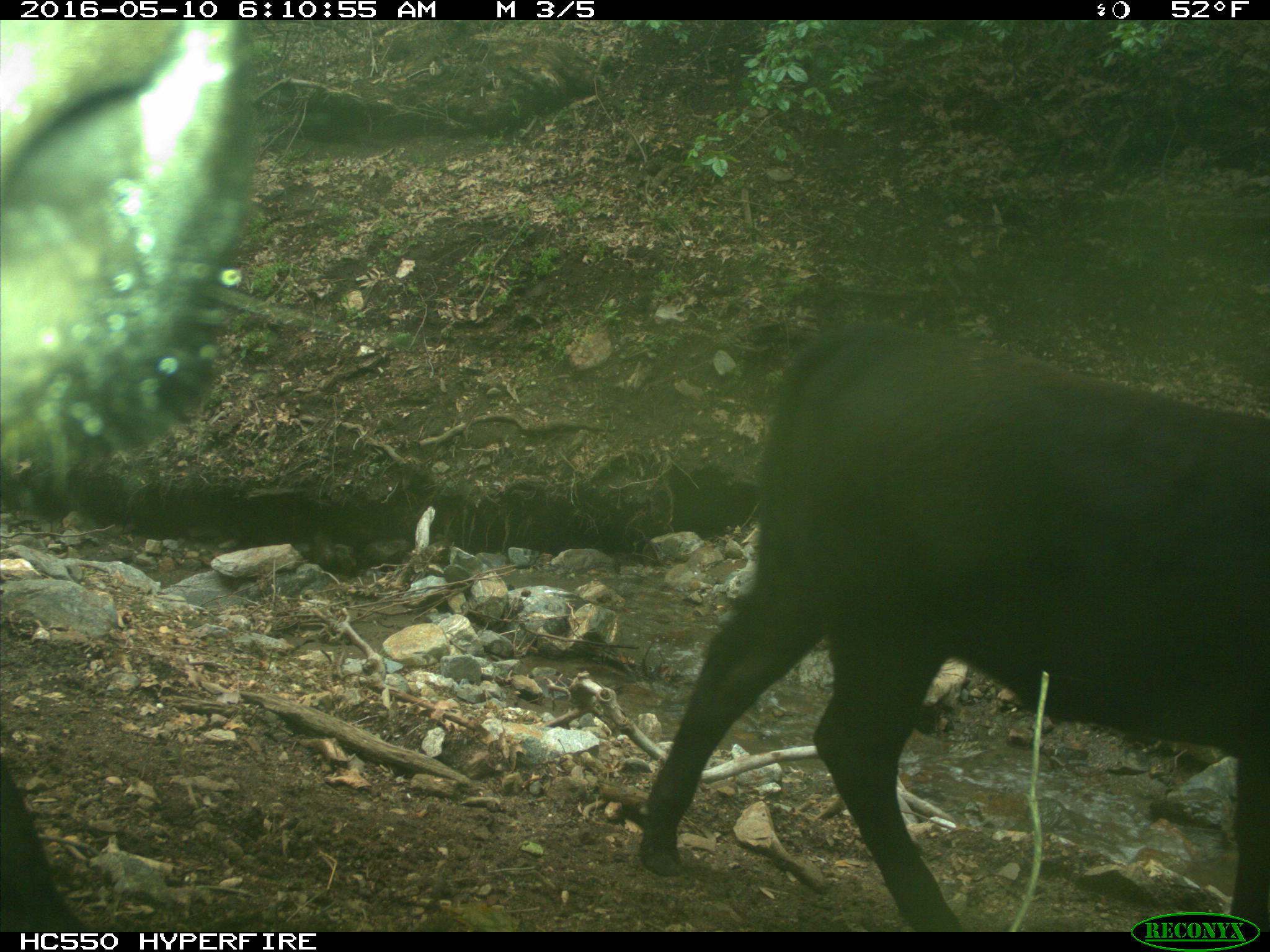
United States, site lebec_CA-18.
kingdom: Animalia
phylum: Chordata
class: Mammalia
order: Artiodactyla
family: Bovidae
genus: Bos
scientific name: Bos taurus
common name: domestic cow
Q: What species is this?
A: Bos taurus (domestic cow).